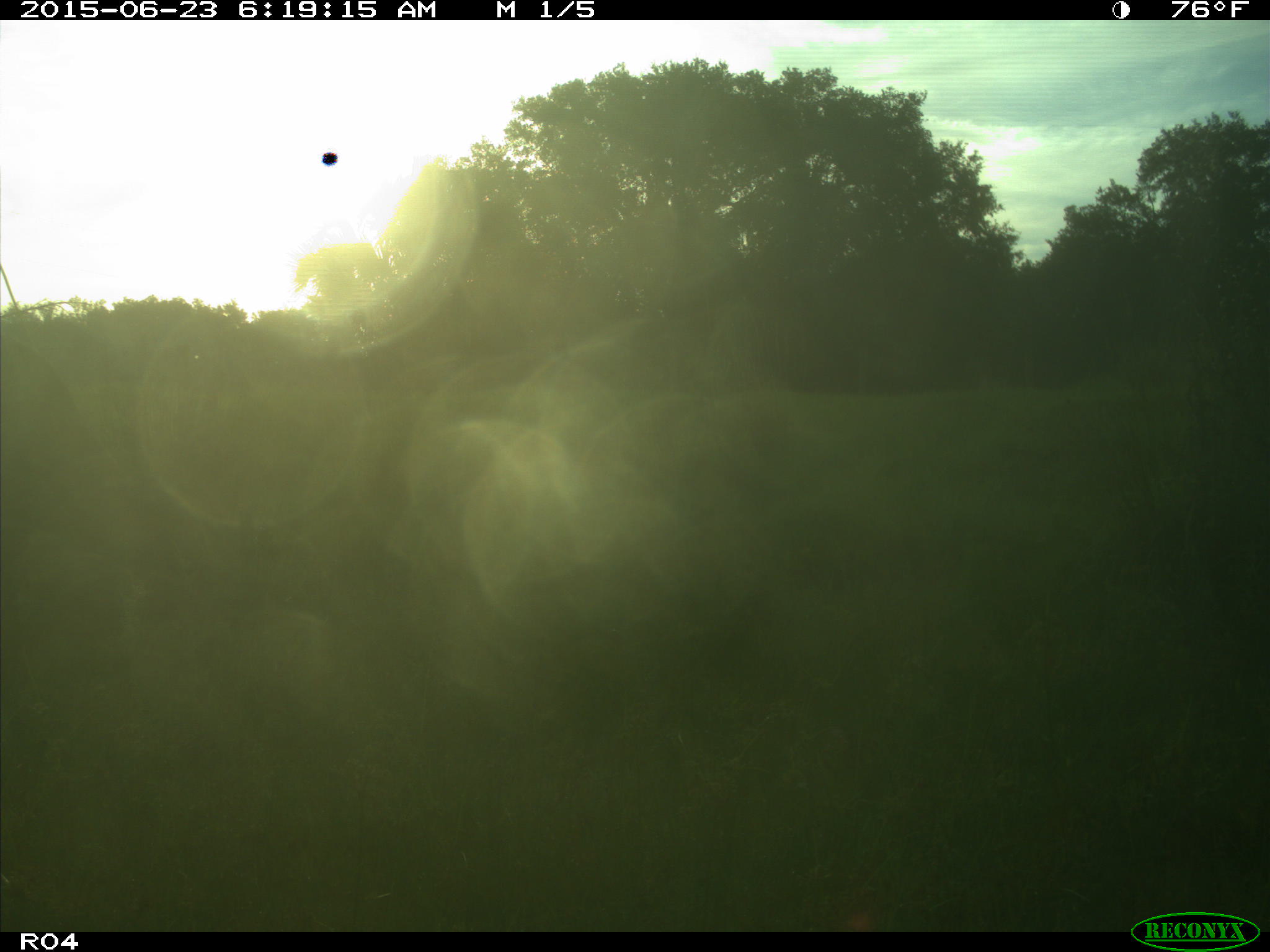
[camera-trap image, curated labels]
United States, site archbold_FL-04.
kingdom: Animalia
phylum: Chordata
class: Mammalia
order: Artiodactyla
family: Bovidae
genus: Bos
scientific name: Bos taurus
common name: domestic cow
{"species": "Bos taurus (domestic cow)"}